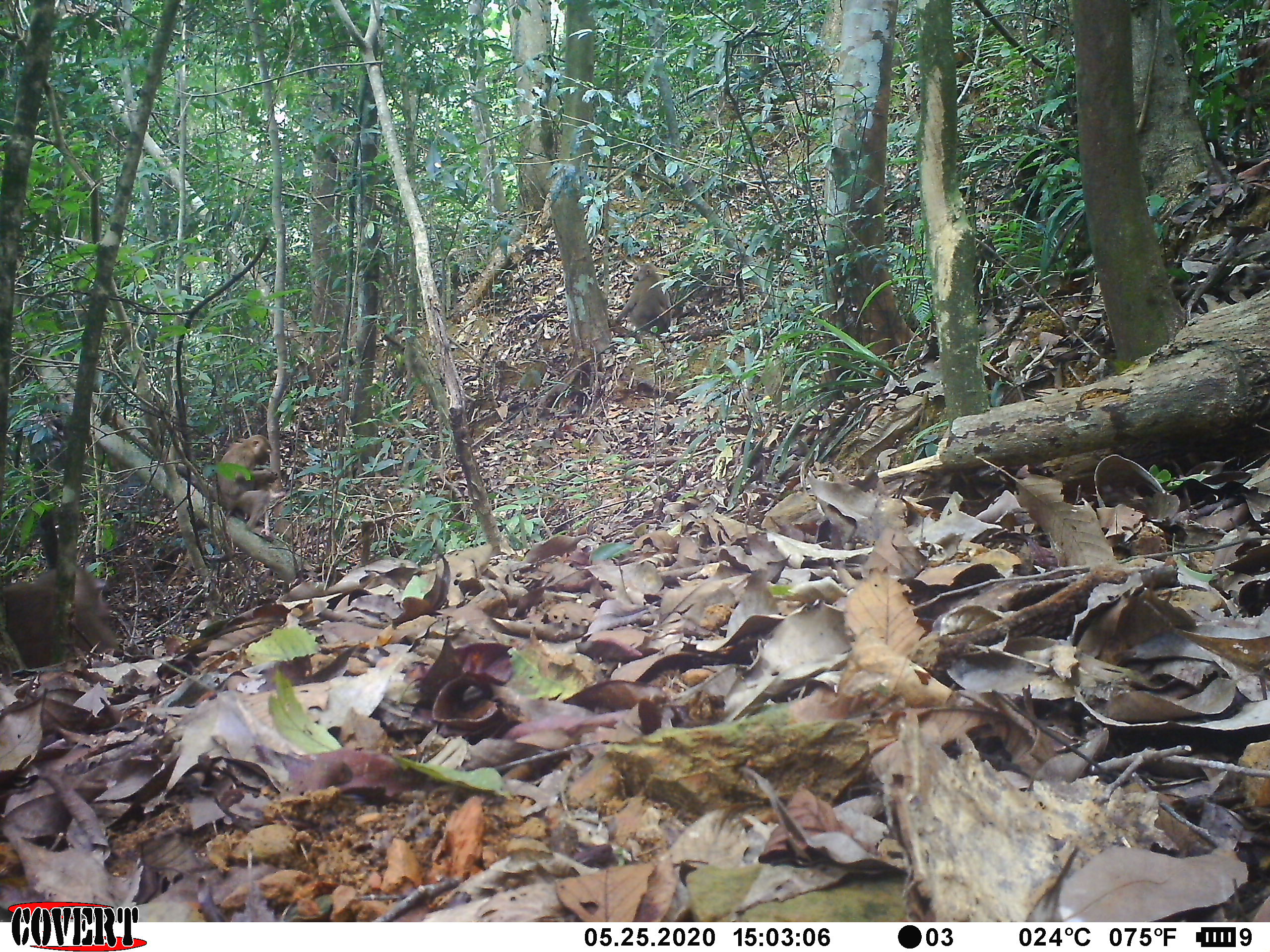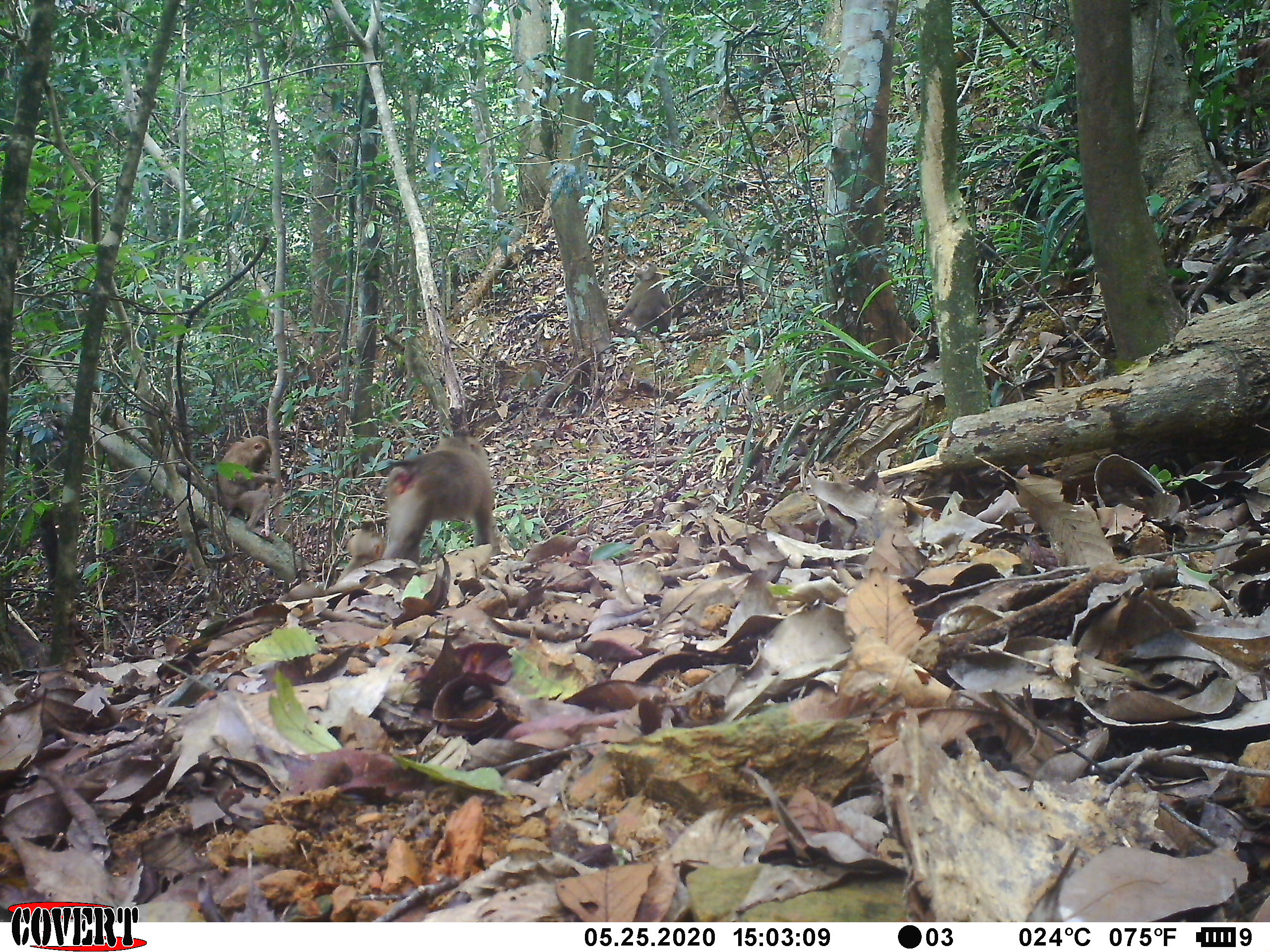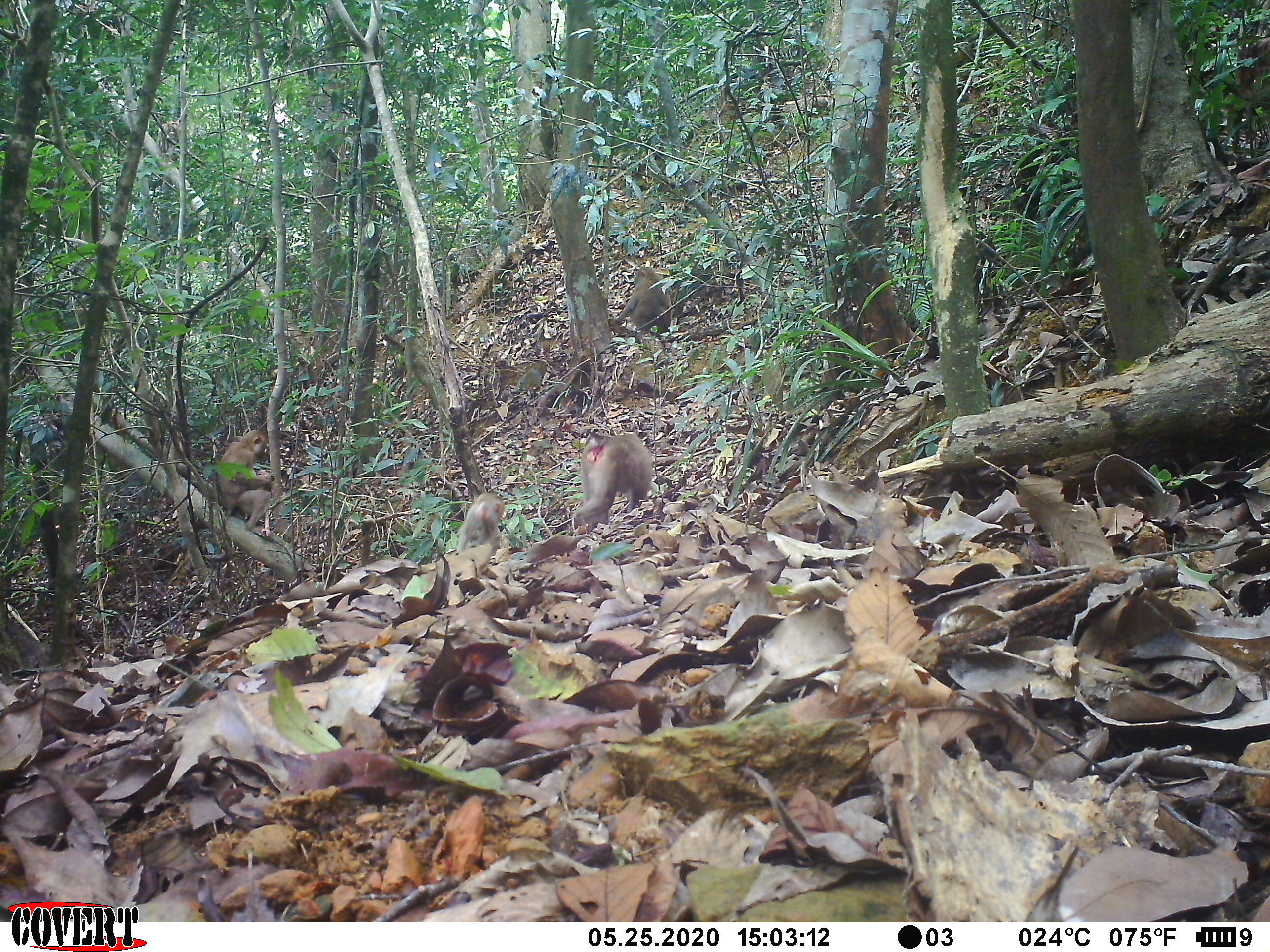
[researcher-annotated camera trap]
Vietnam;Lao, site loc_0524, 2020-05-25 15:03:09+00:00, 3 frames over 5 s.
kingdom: Animalia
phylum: Chordata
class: Mammalia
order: Primates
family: Cercopithecidae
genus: Macaca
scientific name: Macaca nemestrina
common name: pig-tailed macaque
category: pig tailed macaque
Pig tailed macaque (pig-tailed macaque) (Macaca nemestrina). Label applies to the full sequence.